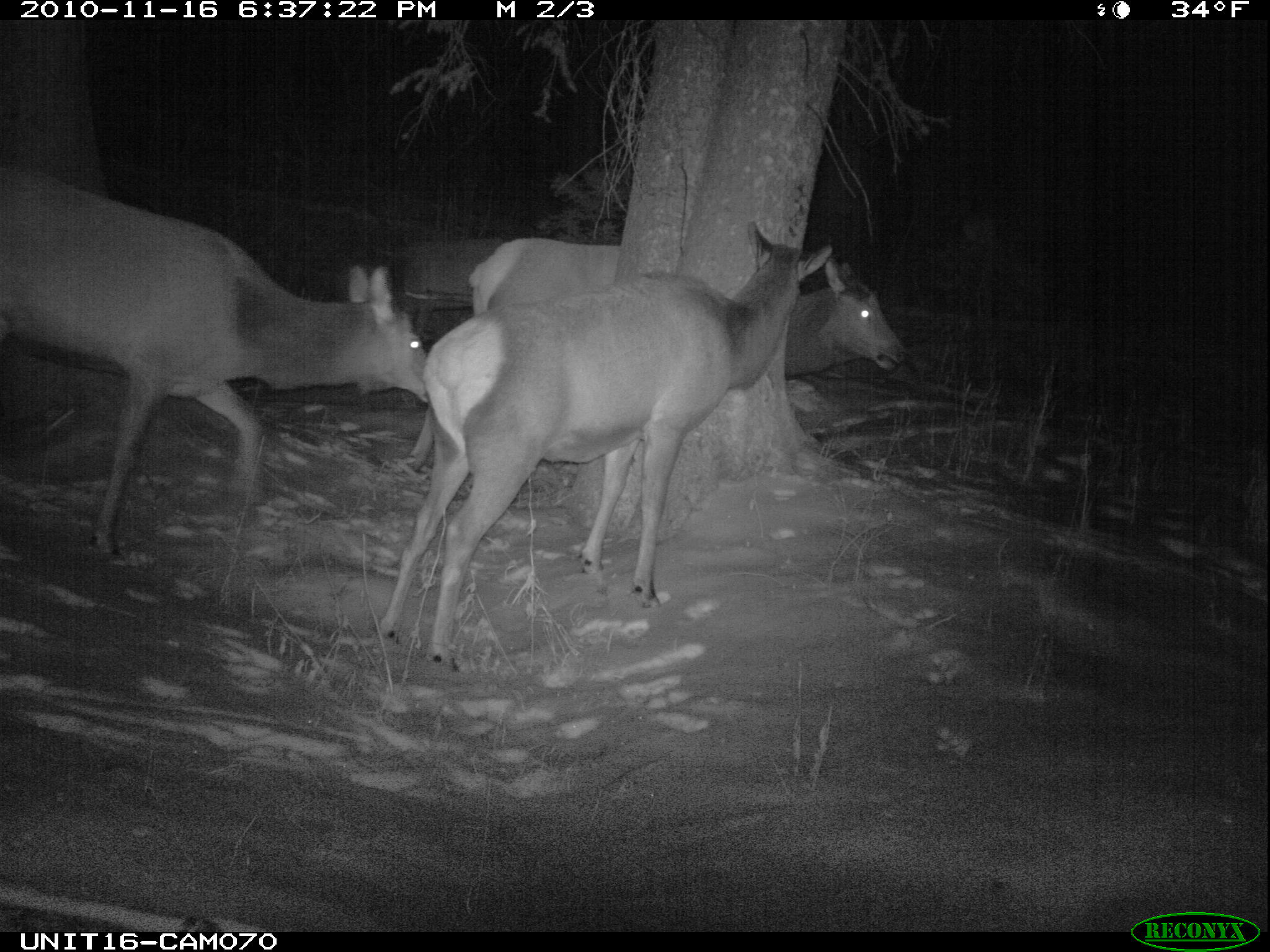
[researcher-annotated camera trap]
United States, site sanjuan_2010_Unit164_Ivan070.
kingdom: Animalia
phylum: Chordata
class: Mammalia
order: Artiodactyla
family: Cervidae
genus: Cervus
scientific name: Cervus elaphus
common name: red deer